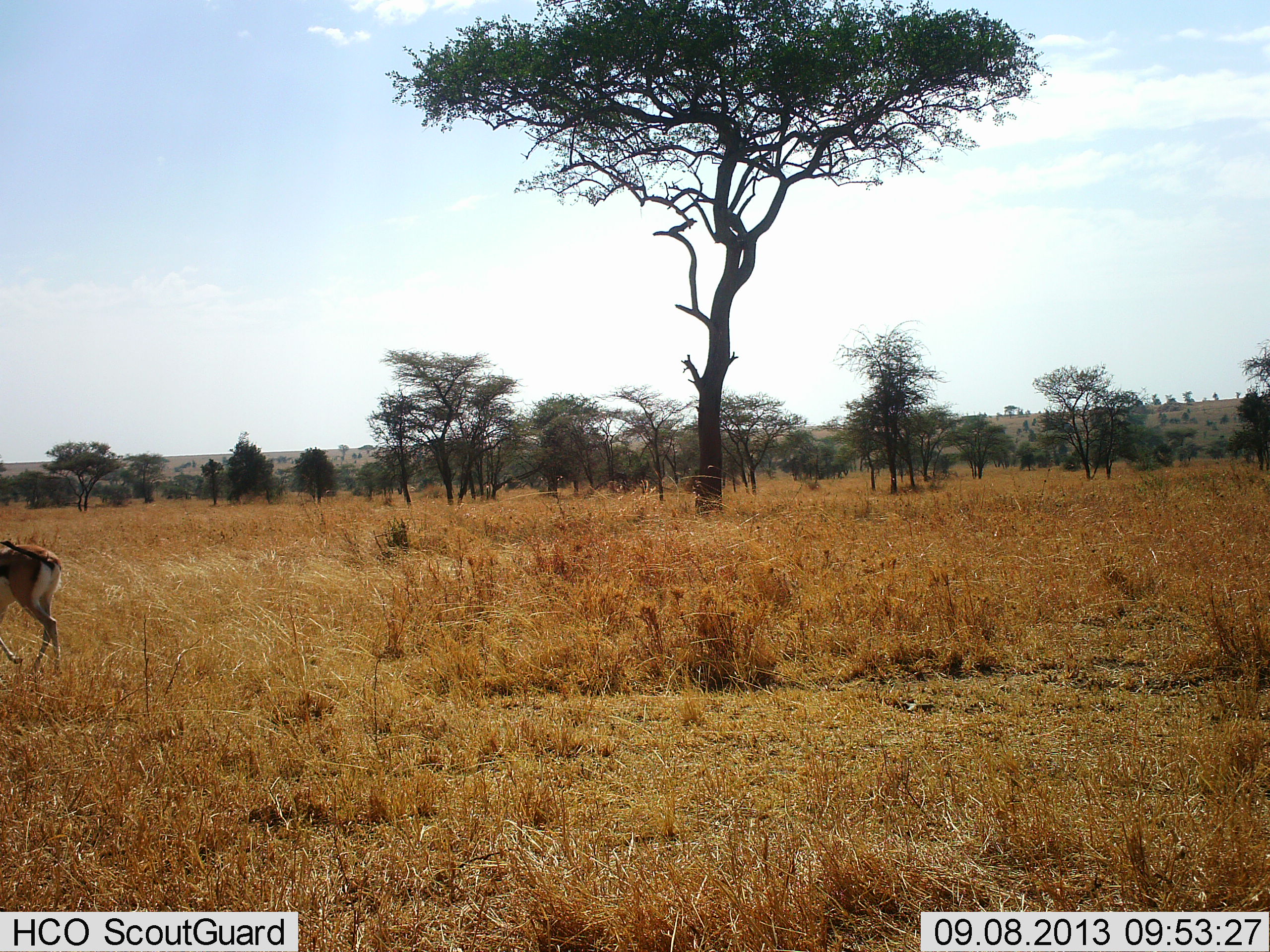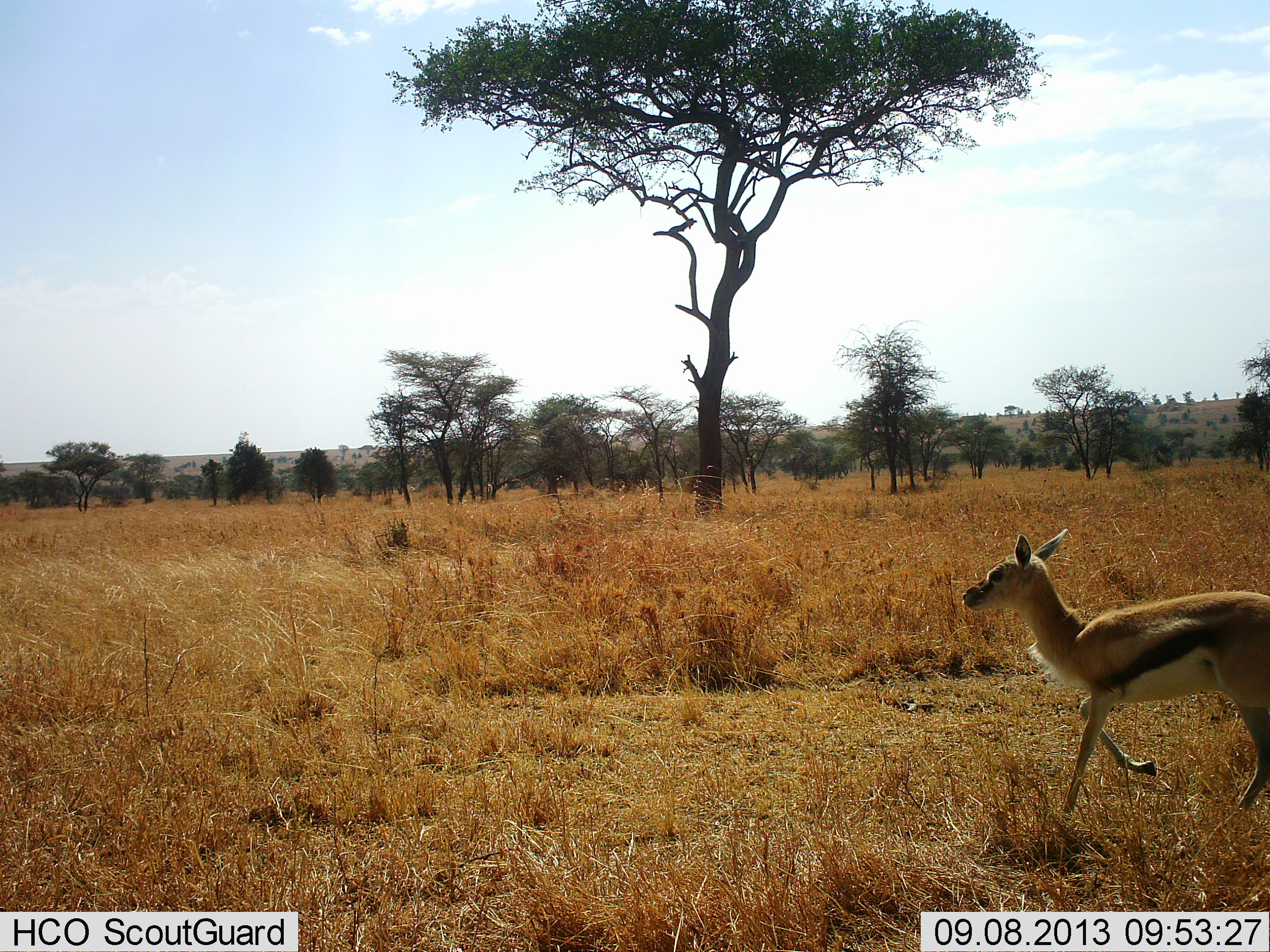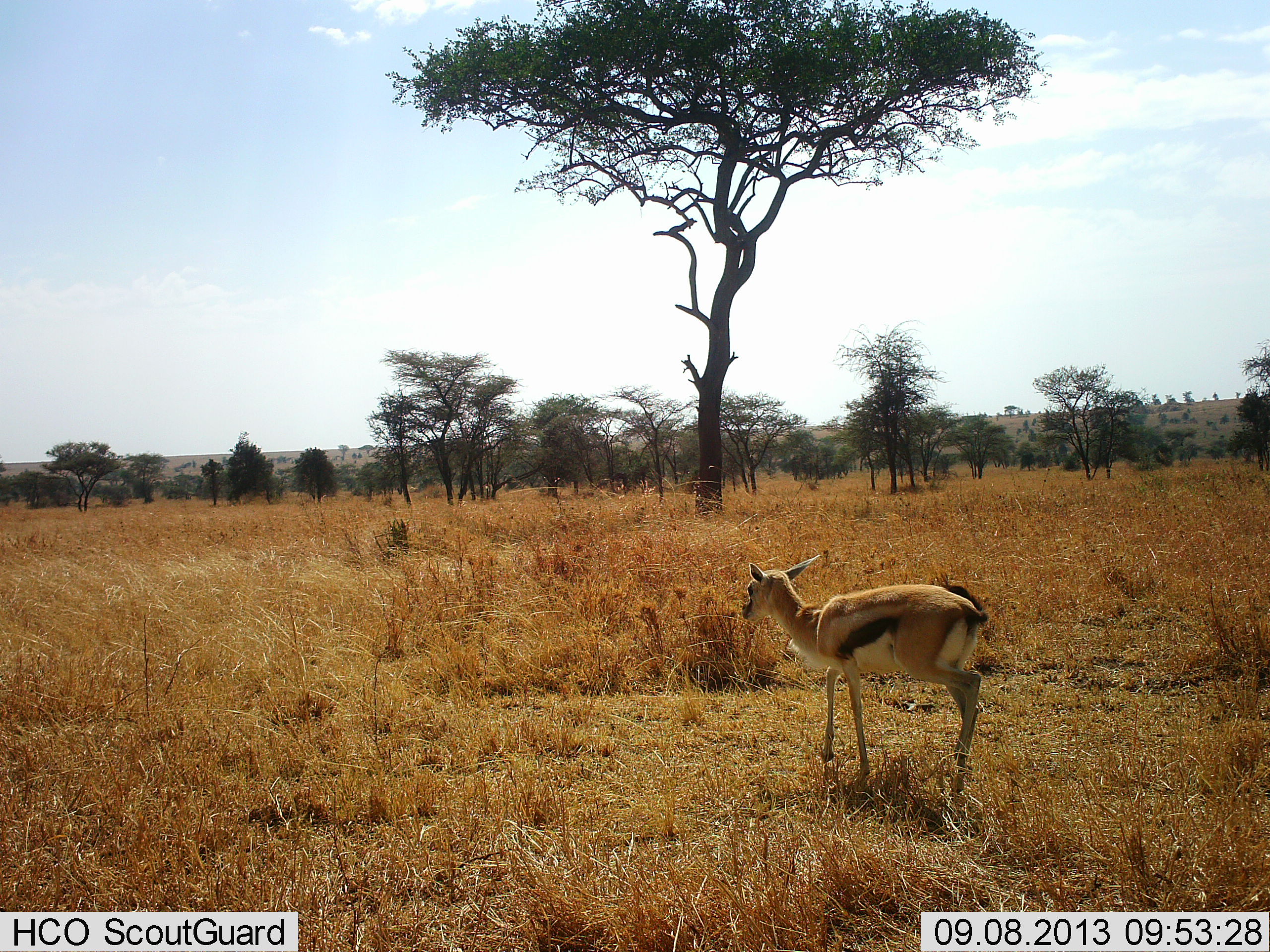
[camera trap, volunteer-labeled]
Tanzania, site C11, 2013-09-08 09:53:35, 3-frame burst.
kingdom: Animalia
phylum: Chordata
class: Mammalia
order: Artiodactyla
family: Bovidae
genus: Eudorcas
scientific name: Eudorcas thomsonii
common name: thomson's gazelle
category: gazellethomsons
Gazellethomsons (thomson's gazelle) (Eudorcas thomsonii), count 2. Behavior (volunteer vote fractions): standing 0%, resting 0%, moving 100%, interacting 0%. Young present (vote fraction): 10%. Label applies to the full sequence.